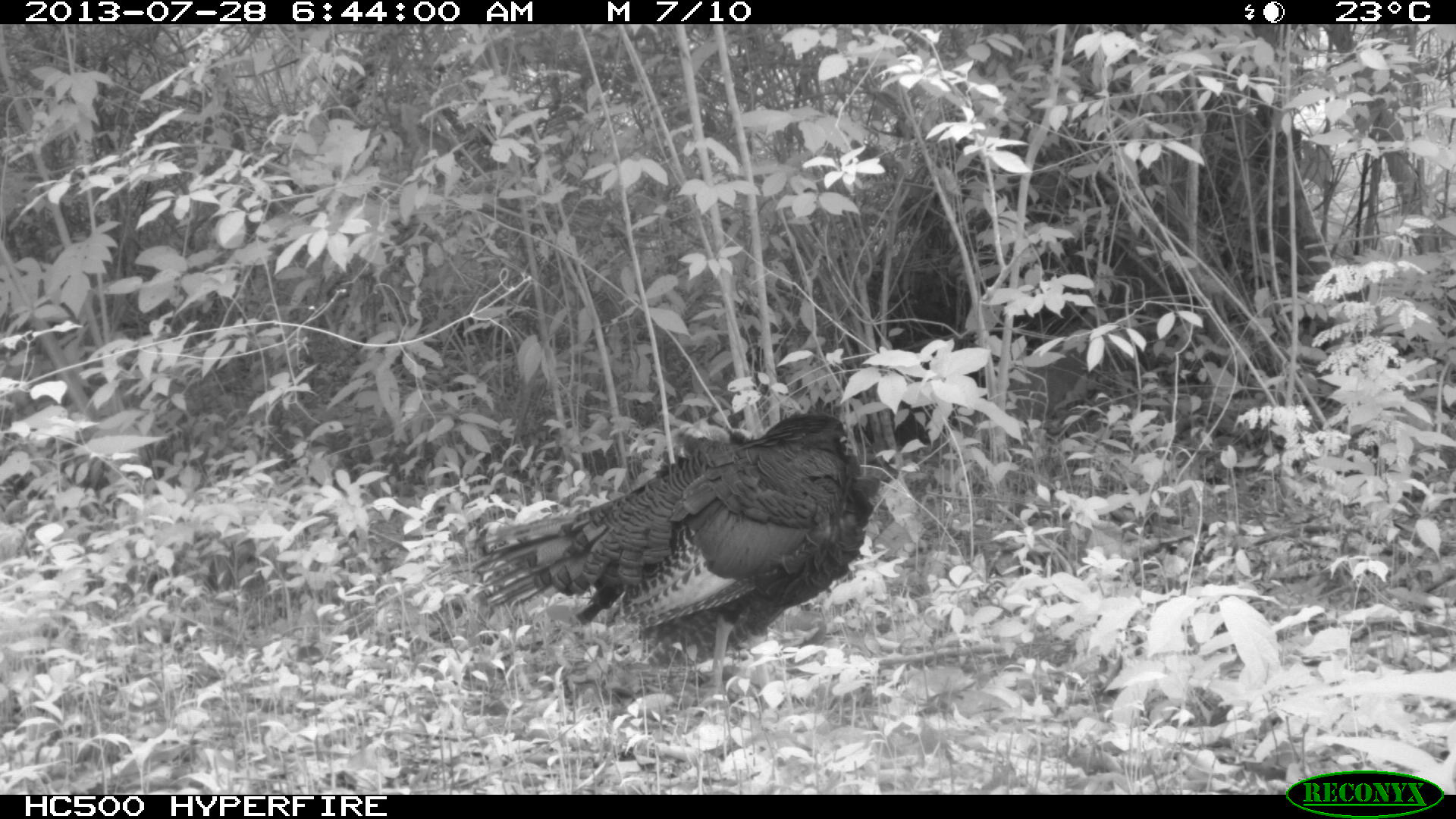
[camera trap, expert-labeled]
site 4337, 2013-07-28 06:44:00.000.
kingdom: Animalia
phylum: Chordata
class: Aves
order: Galliformes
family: Phasianidae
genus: Meleagris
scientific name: Meleagris ocellata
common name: ocellated turkey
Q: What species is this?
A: Meleagris ocellata (ocellated turkey).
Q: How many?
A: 1.